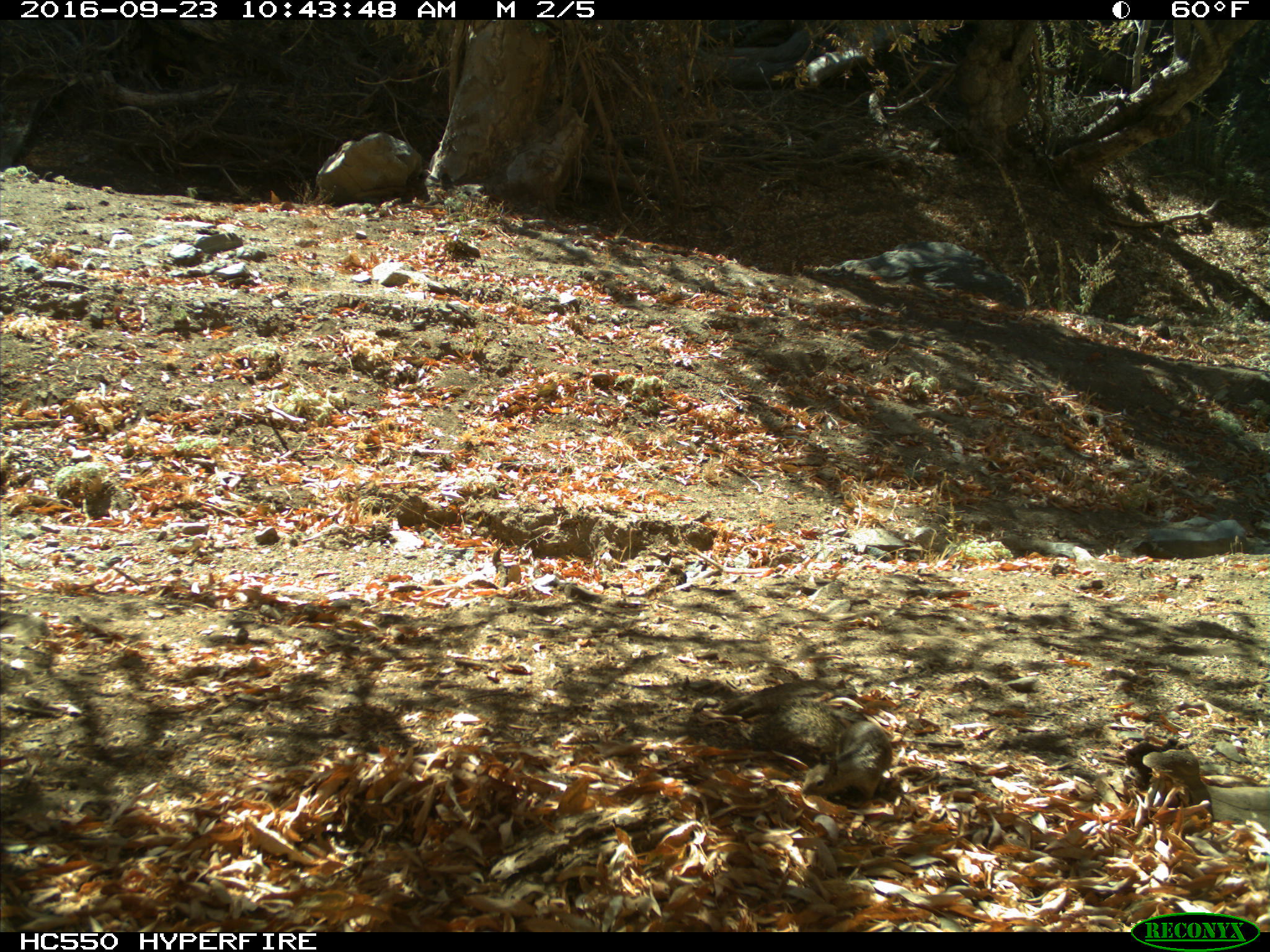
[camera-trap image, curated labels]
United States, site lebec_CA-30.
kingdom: Animalia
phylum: Chordata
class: Mammalia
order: Rodentia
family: Sciuridae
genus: Otospermophilus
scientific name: Otospermophilus beecheyi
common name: california ground squirrel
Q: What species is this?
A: Otospermophilus beecheyi (california ground squirrel).